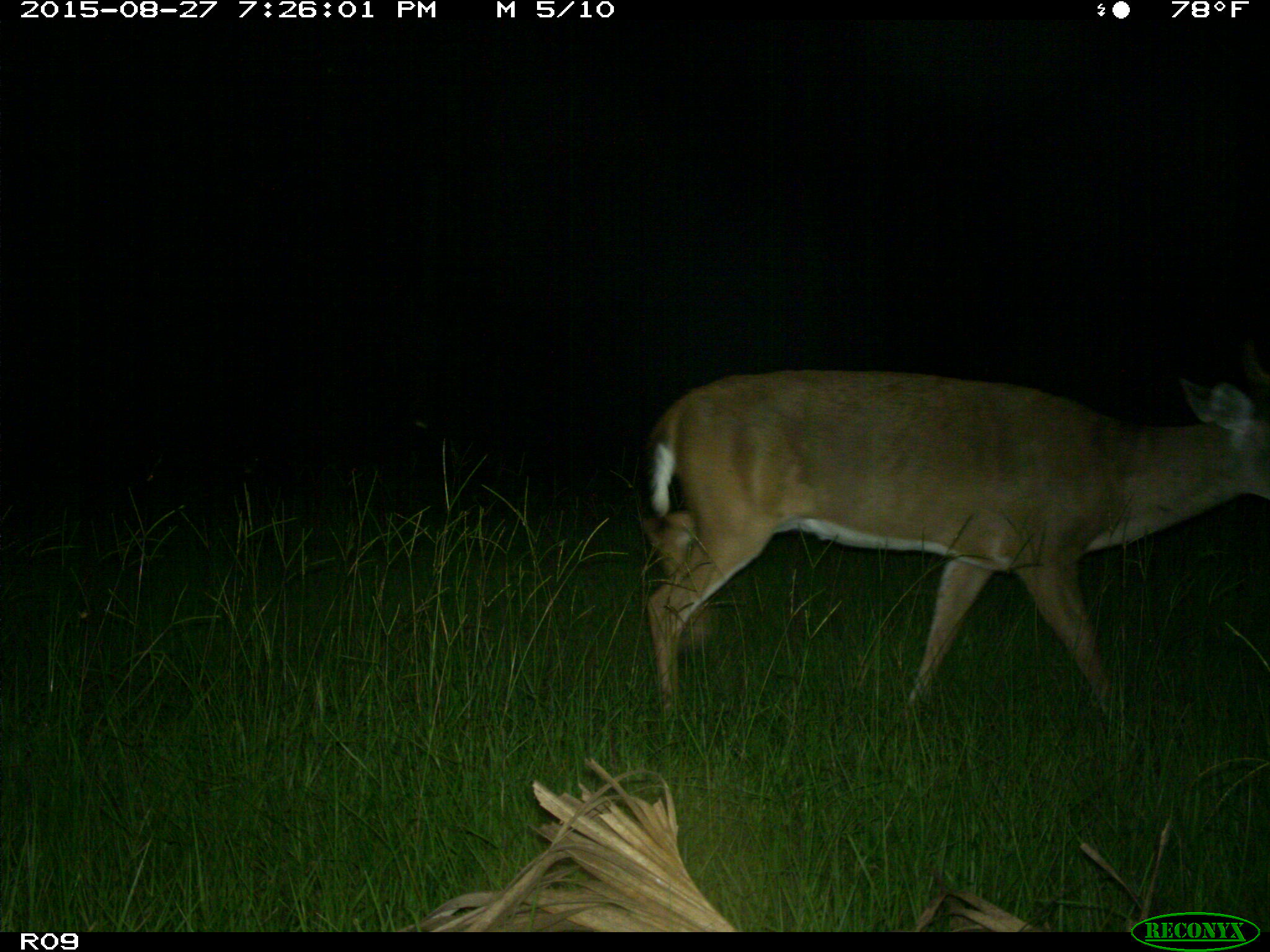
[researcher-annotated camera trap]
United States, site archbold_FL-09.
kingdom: Animalia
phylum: Chordata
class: Mammalia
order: Artiodactyla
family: Cervidae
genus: Odocoileus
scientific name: Odocoileus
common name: deer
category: unidentified deer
Unidentified deer (deer) (Odocoileus).